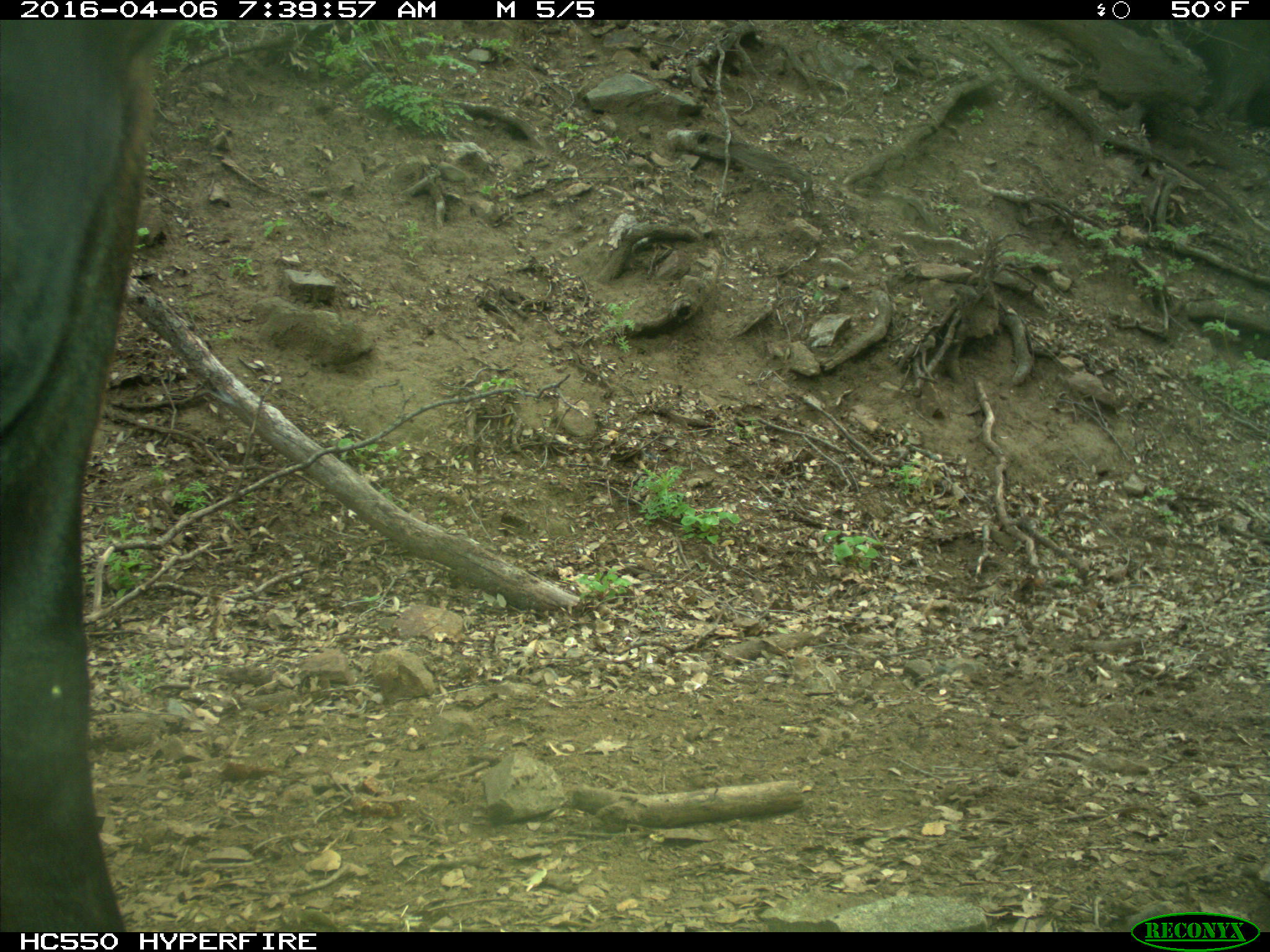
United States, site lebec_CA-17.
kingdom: Animalia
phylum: Chordata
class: Mammalia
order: Artiodactyla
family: Bovidae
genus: Bos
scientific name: Bos taurus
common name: domestic cow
Bos taurus (domestic cow).